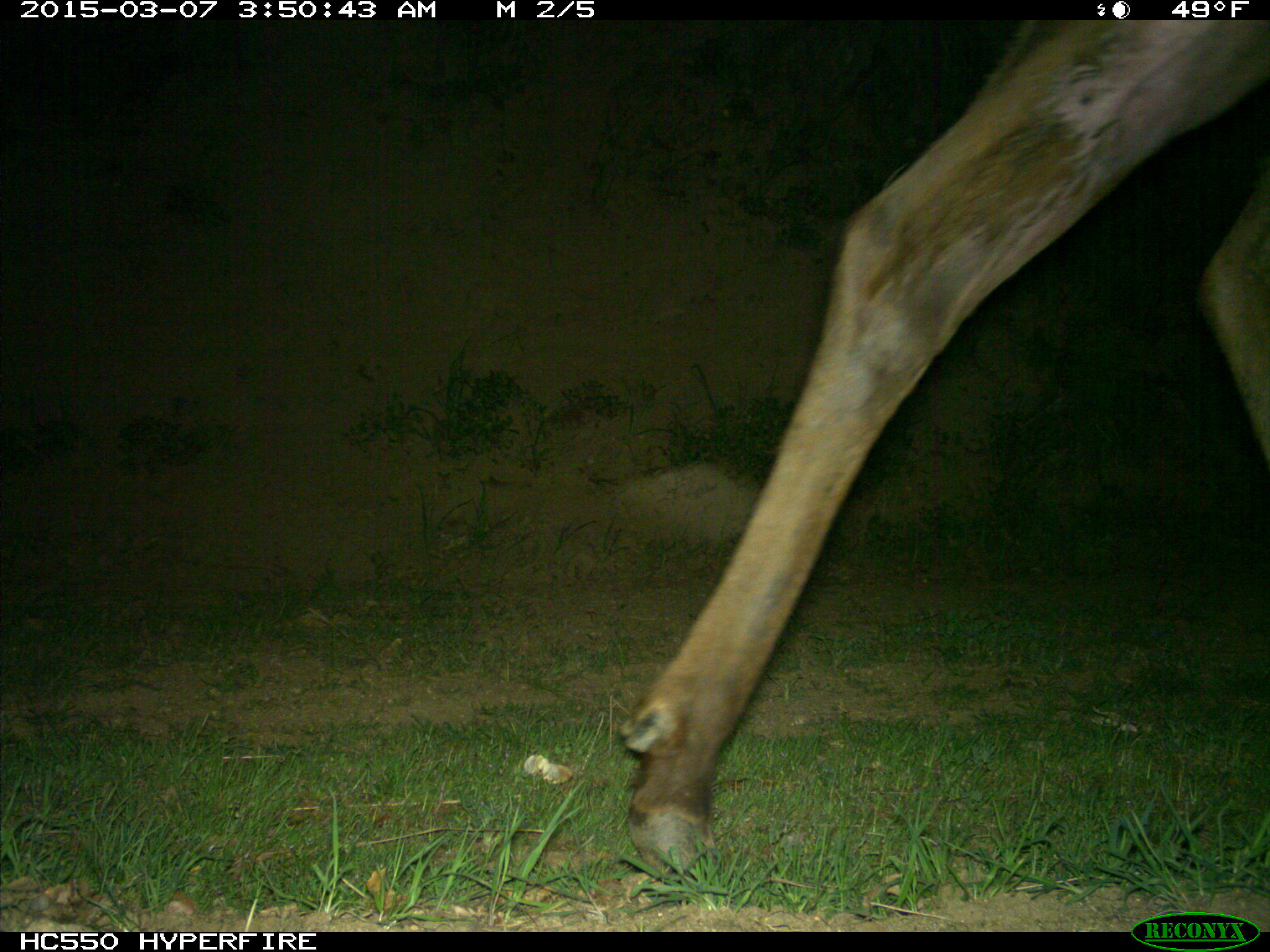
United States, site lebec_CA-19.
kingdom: Animalia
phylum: Chordata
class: Mammalia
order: Artiodactyla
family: Cervidae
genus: Cervus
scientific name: Cervus canadensis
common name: elk